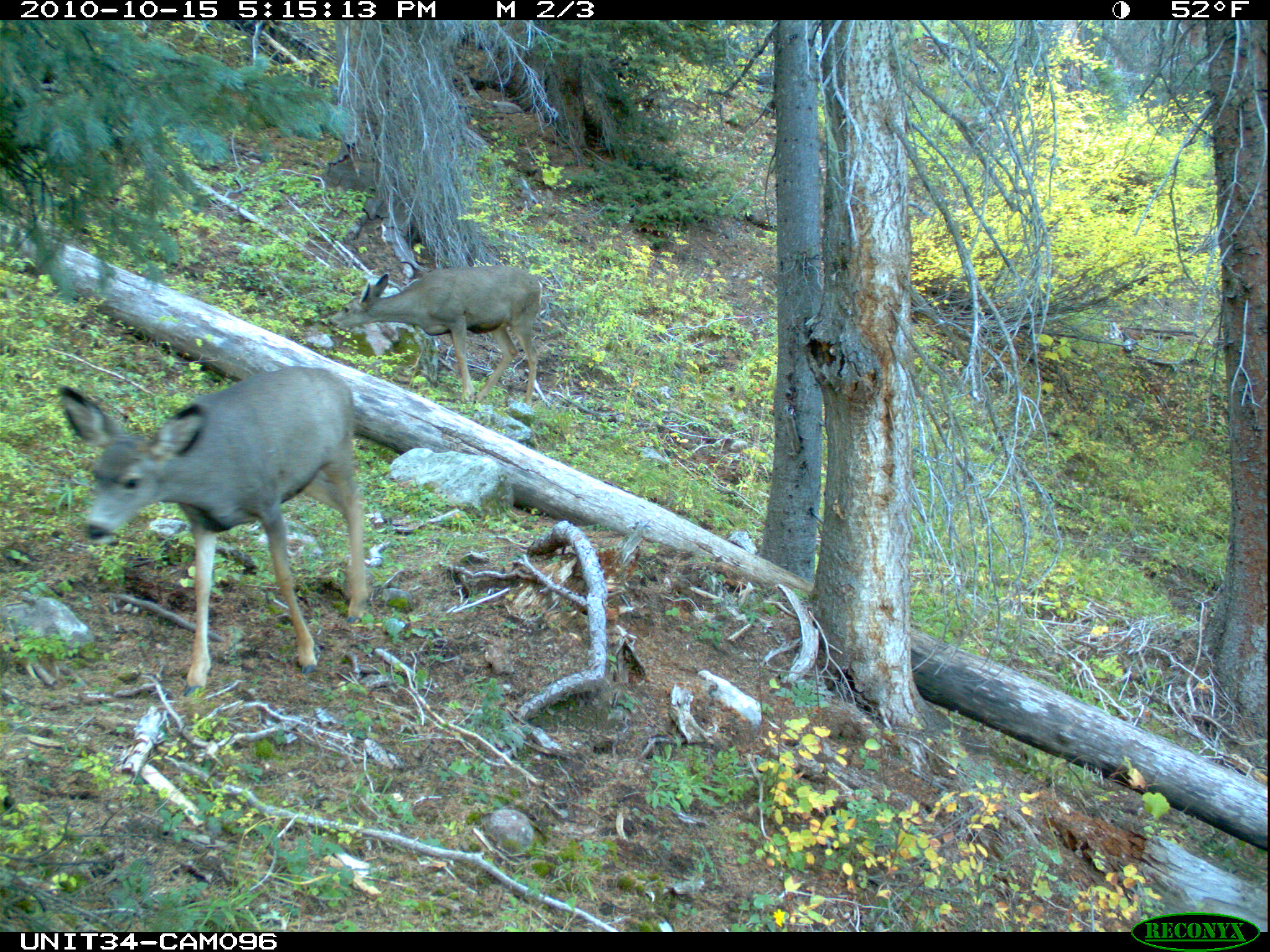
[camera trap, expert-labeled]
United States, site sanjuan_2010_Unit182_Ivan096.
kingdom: Animalia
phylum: Chordata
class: Mammalia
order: Artiodactyla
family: Cervidae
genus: Odocoileus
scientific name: Odocoileus hemionus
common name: mule deer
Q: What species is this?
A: Odocoileus hemionus (mule deer).